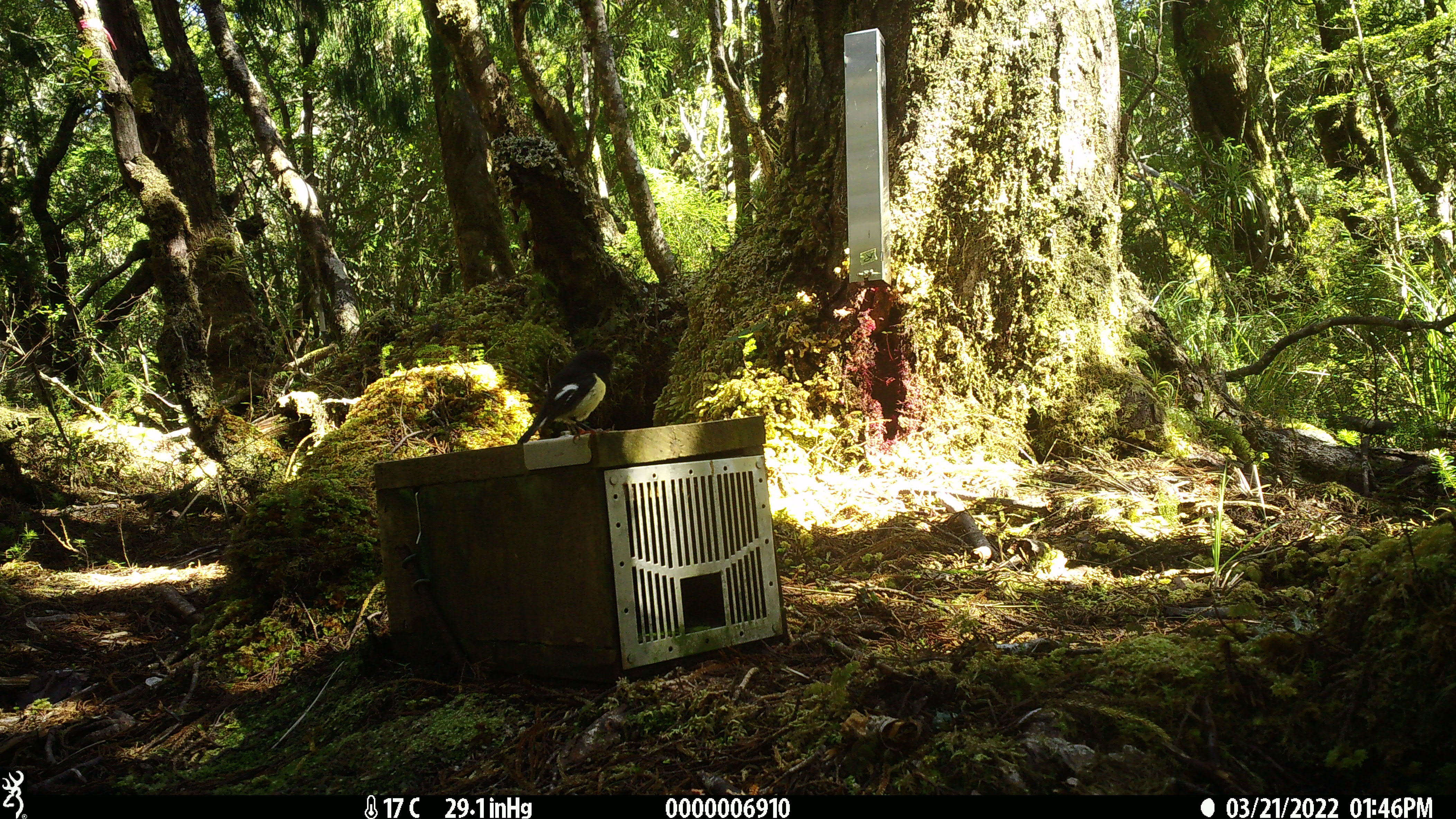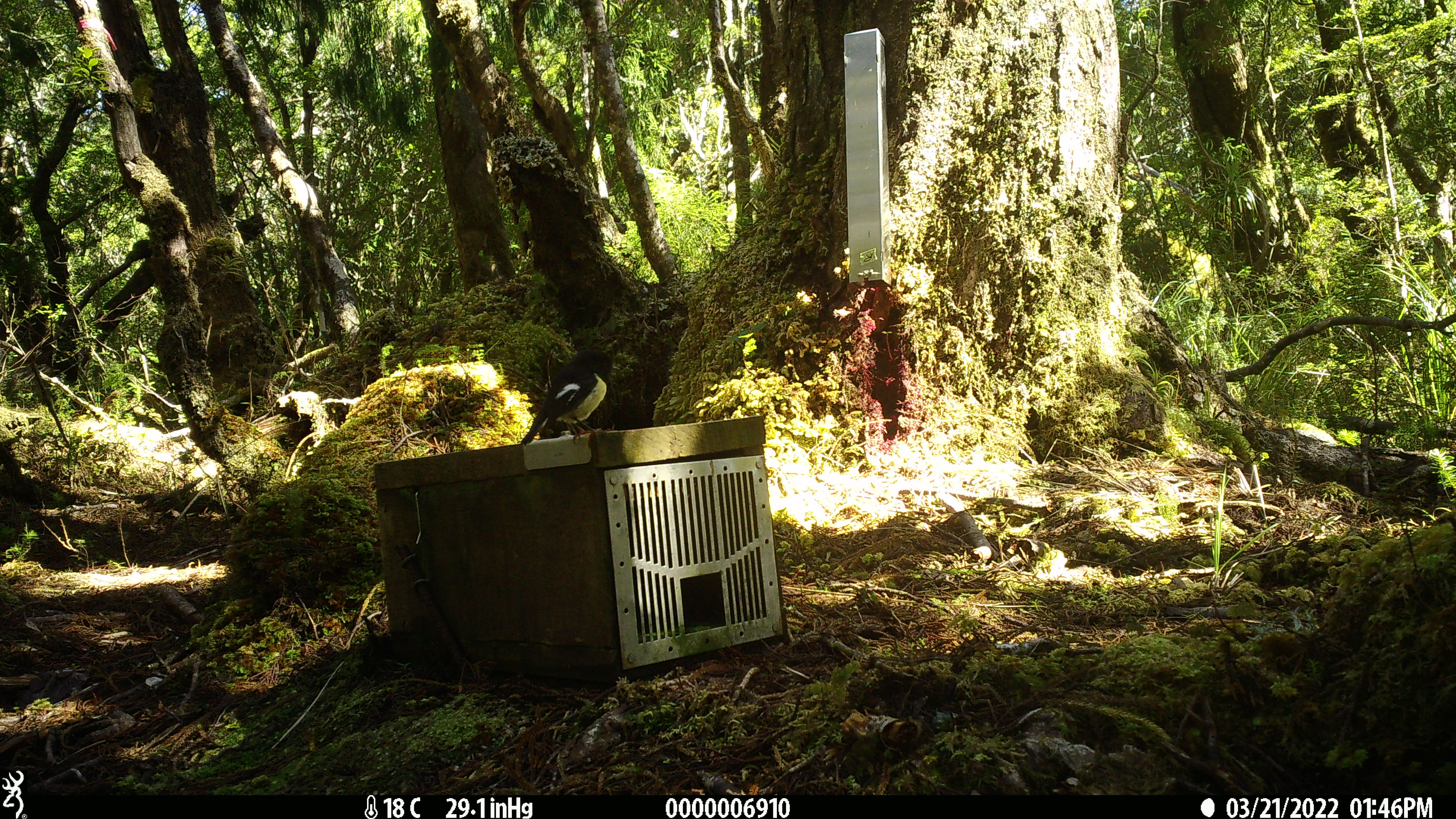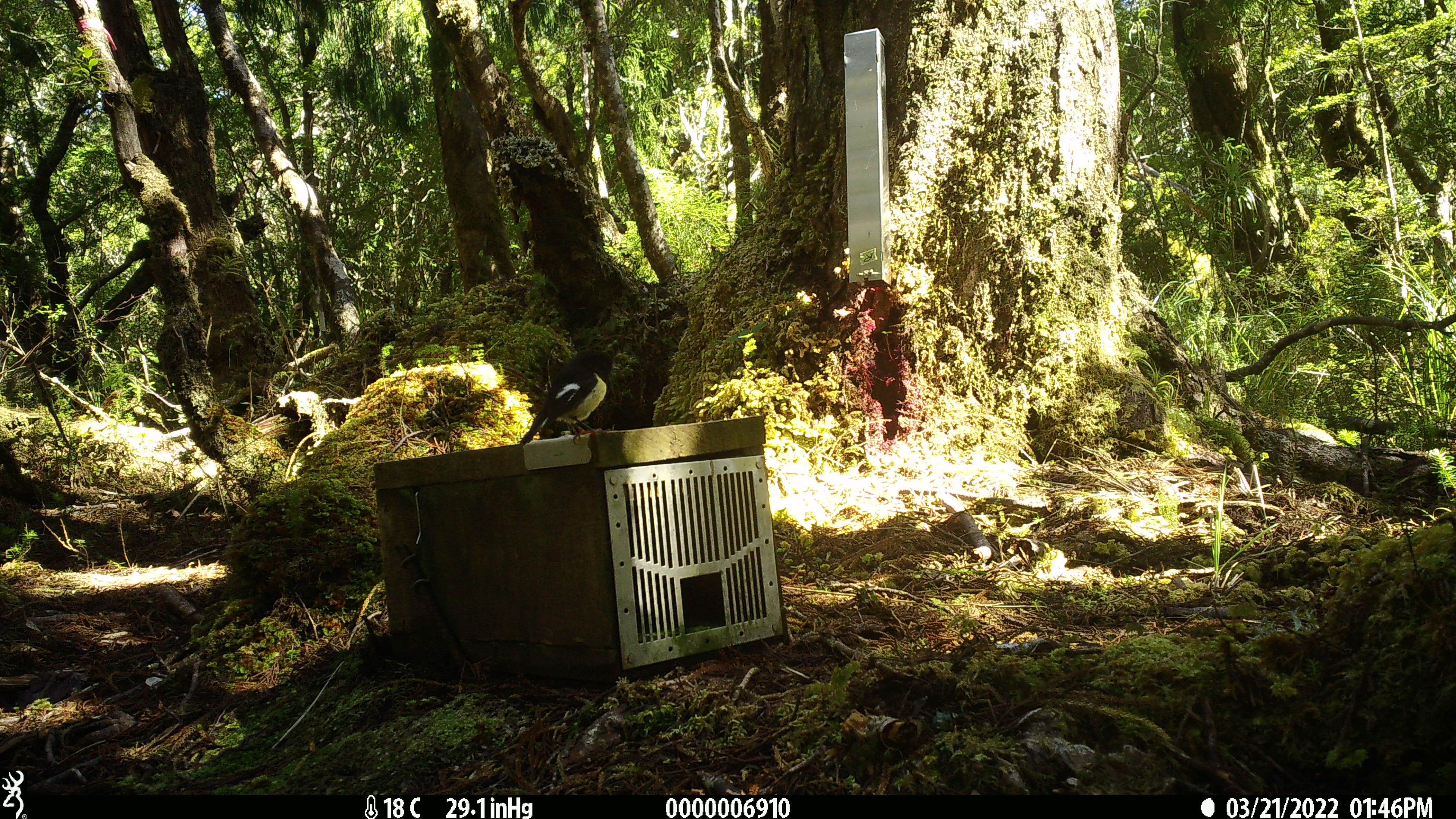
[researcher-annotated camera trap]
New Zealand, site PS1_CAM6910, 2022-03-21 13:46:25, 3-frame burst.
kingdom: Animalia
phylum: Chordata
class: Aves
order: Passeriformes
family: Petroicidae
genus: Petroica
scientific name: Petroica macrocephala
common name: tomtit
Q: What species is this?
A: Tomtit (Petroica macrocephala).